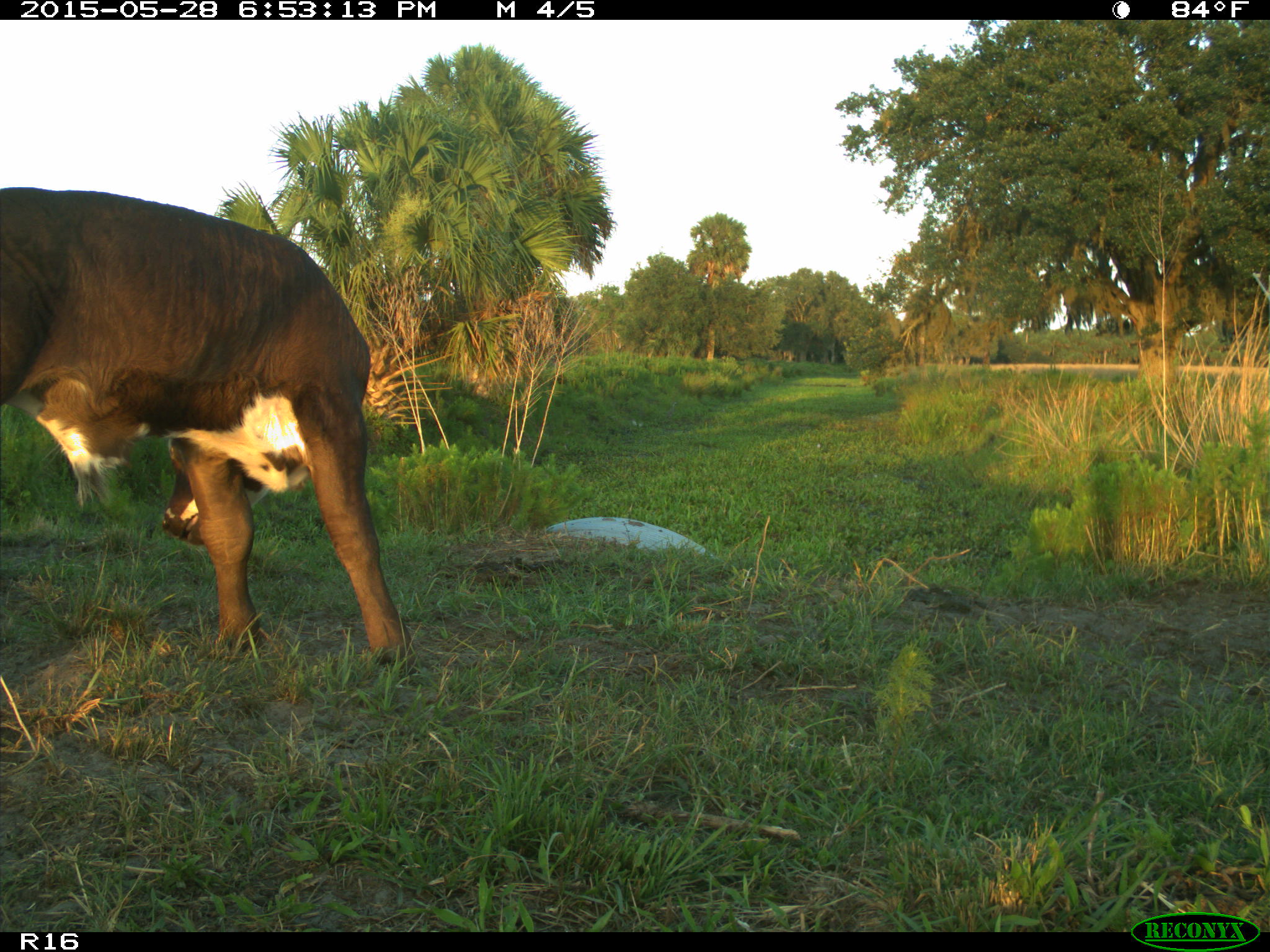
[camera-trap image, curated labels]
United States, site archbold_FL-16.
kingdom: Animalia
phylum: Chordata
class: Mammalia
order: Artiodactyla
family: Bovidae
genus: Bos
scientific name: Bos taurus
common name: domestic cow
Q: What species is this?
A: Bos taurus (domestic cow).